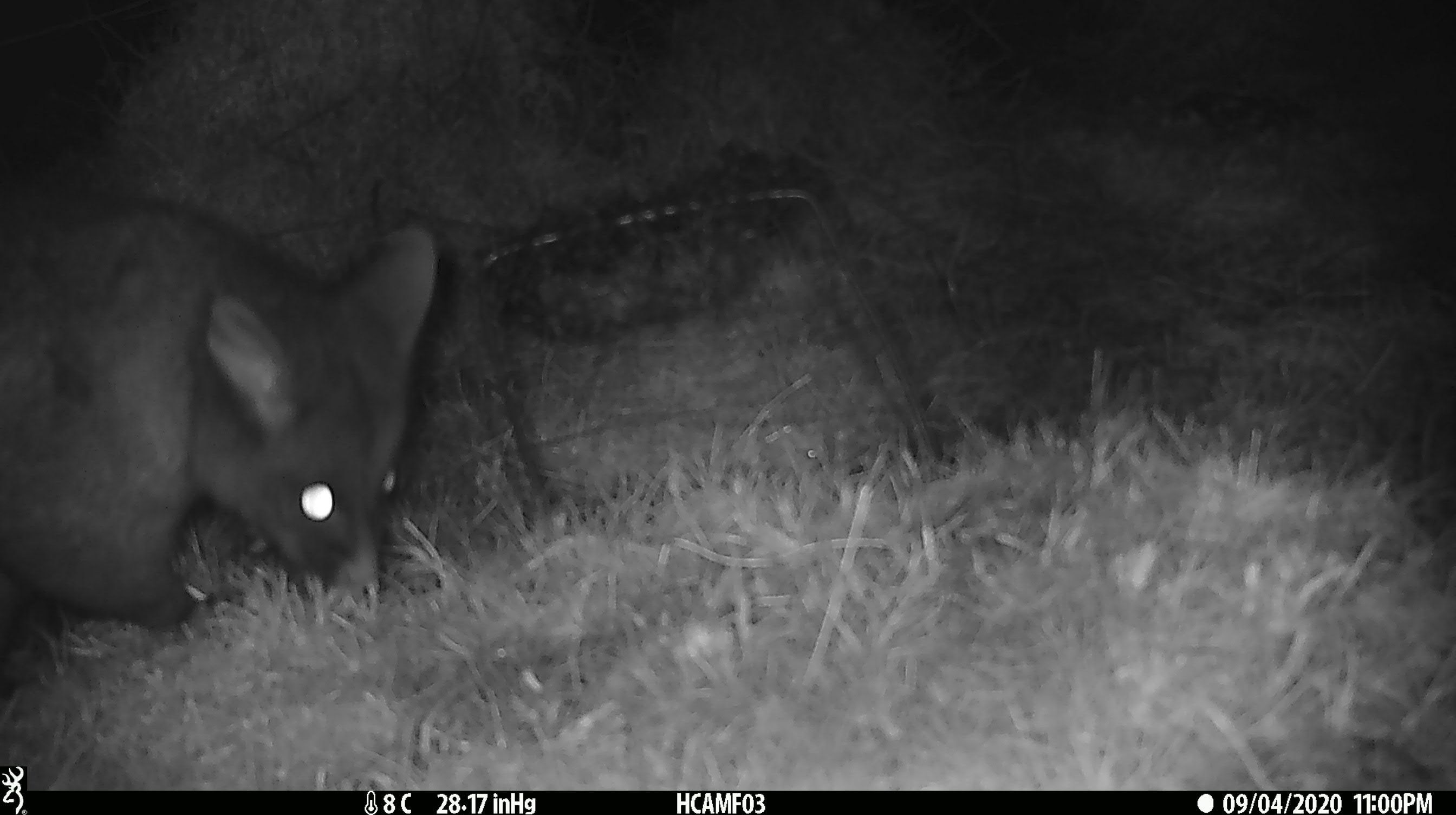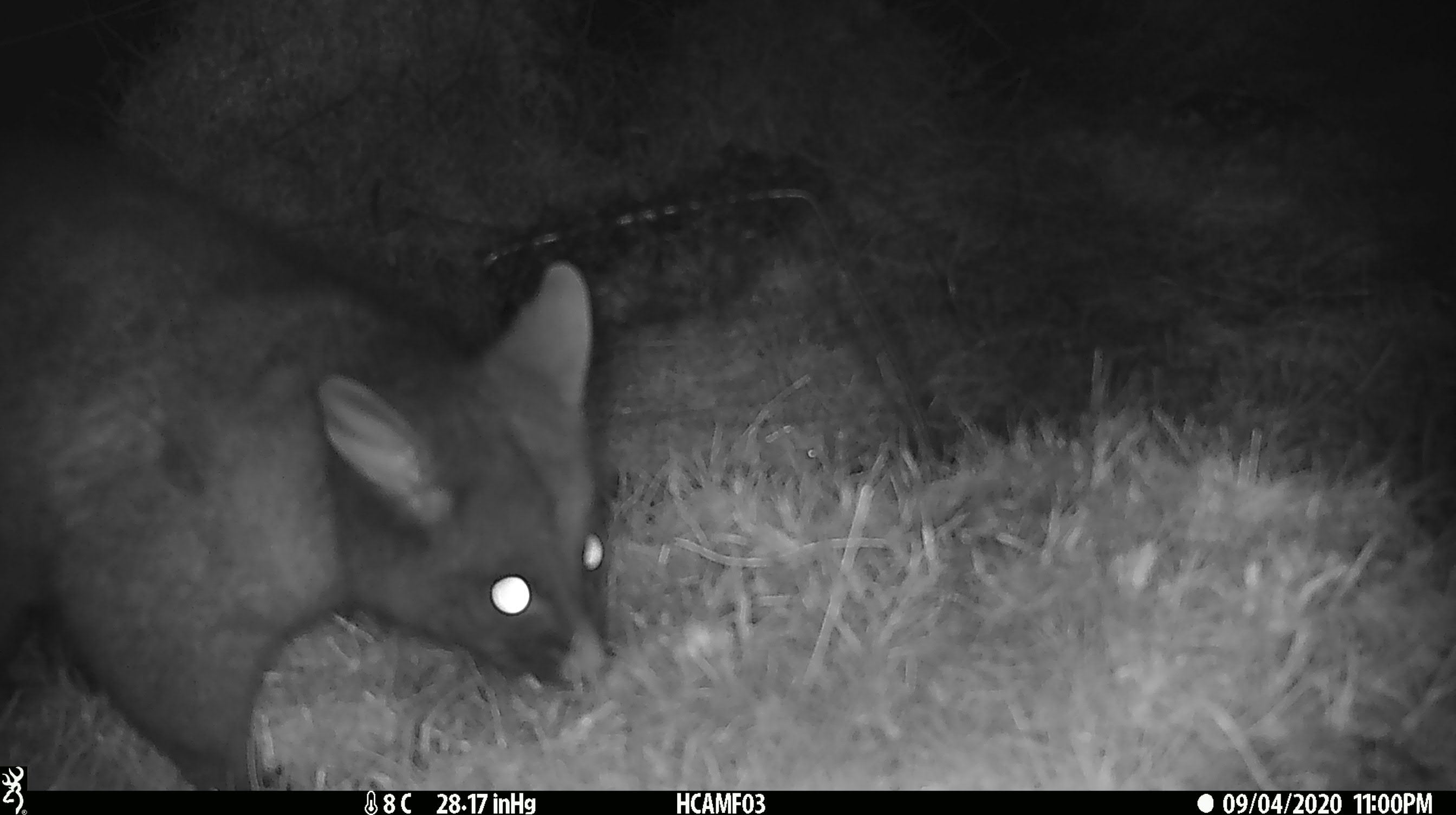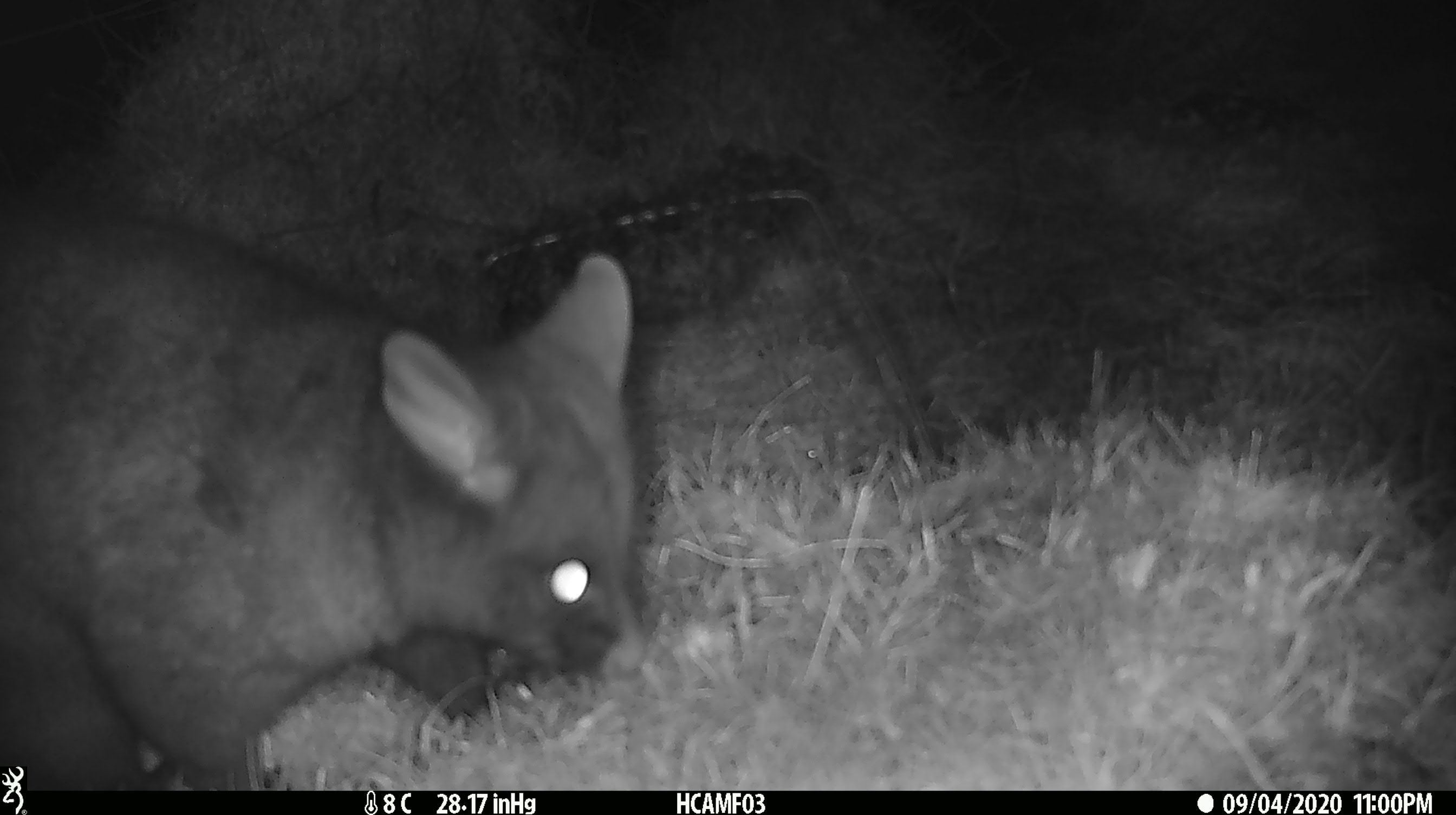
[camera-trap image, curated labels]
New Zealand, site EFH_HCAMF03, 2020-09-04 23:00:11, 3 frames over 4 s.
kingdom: Animalia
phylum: Chordata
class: Mammalia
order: Diprotodontia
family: Phalangeridae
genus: Trichosurus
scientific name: Trichosurus vulpecula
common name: common brushtail possum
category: possum